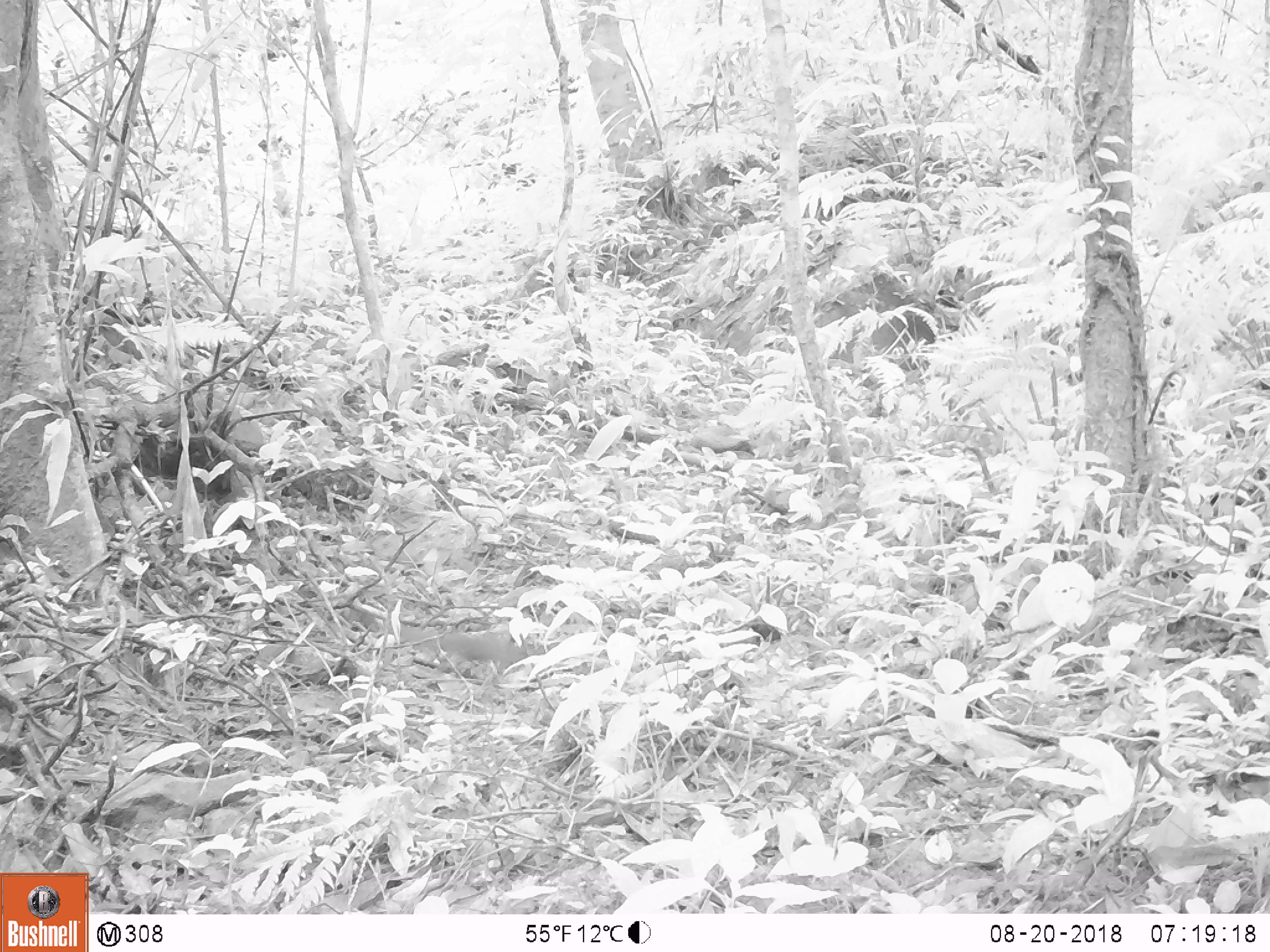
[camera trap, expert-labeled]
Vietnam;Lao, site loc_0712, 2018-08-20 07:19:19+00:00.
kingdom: Animalia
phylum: Chordata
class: Mammalia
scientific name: Mammalia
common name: mammal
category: unidentified small mammal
Unidentified small mammal (mammal) (Mammalia). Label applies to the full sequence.